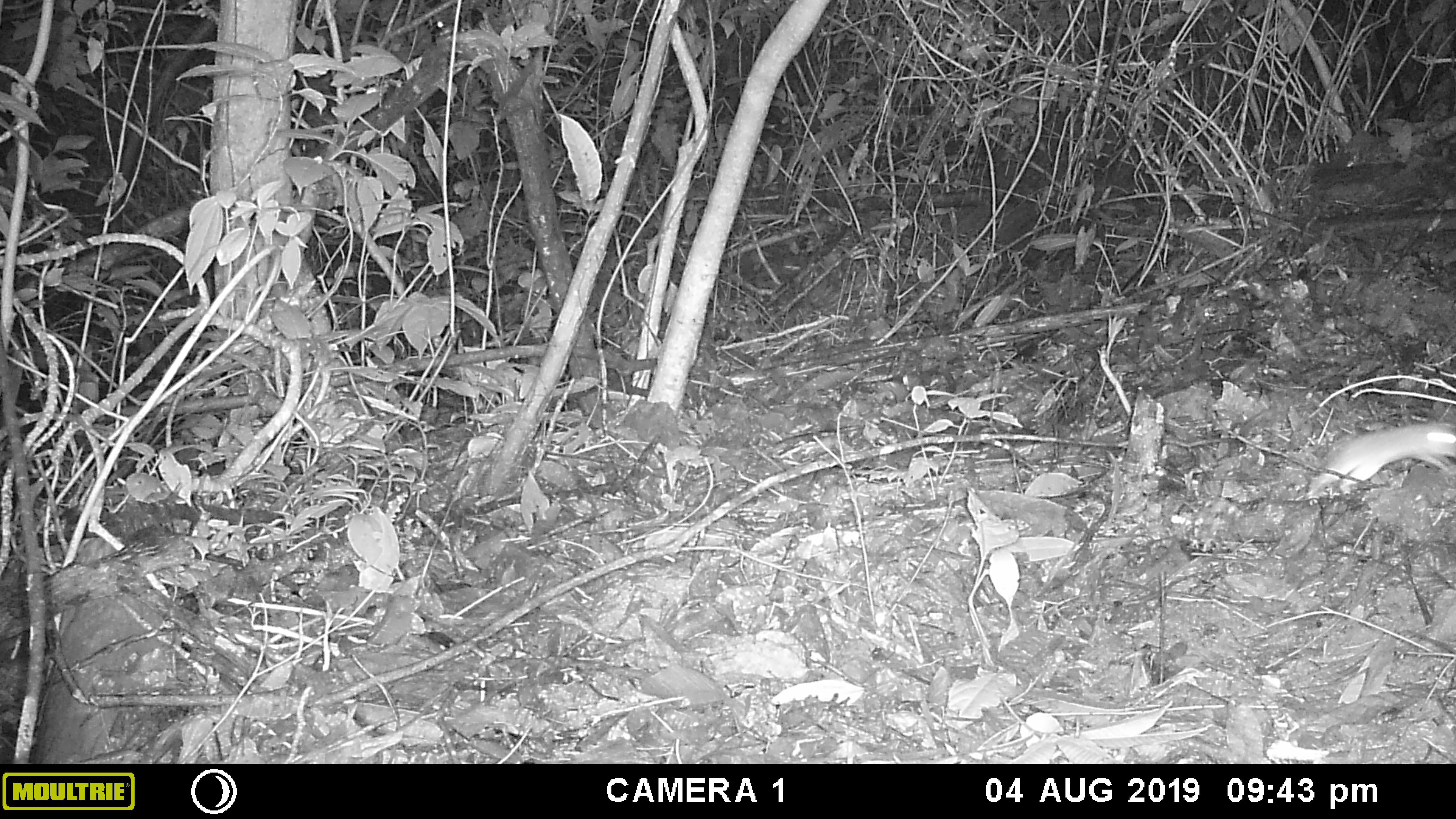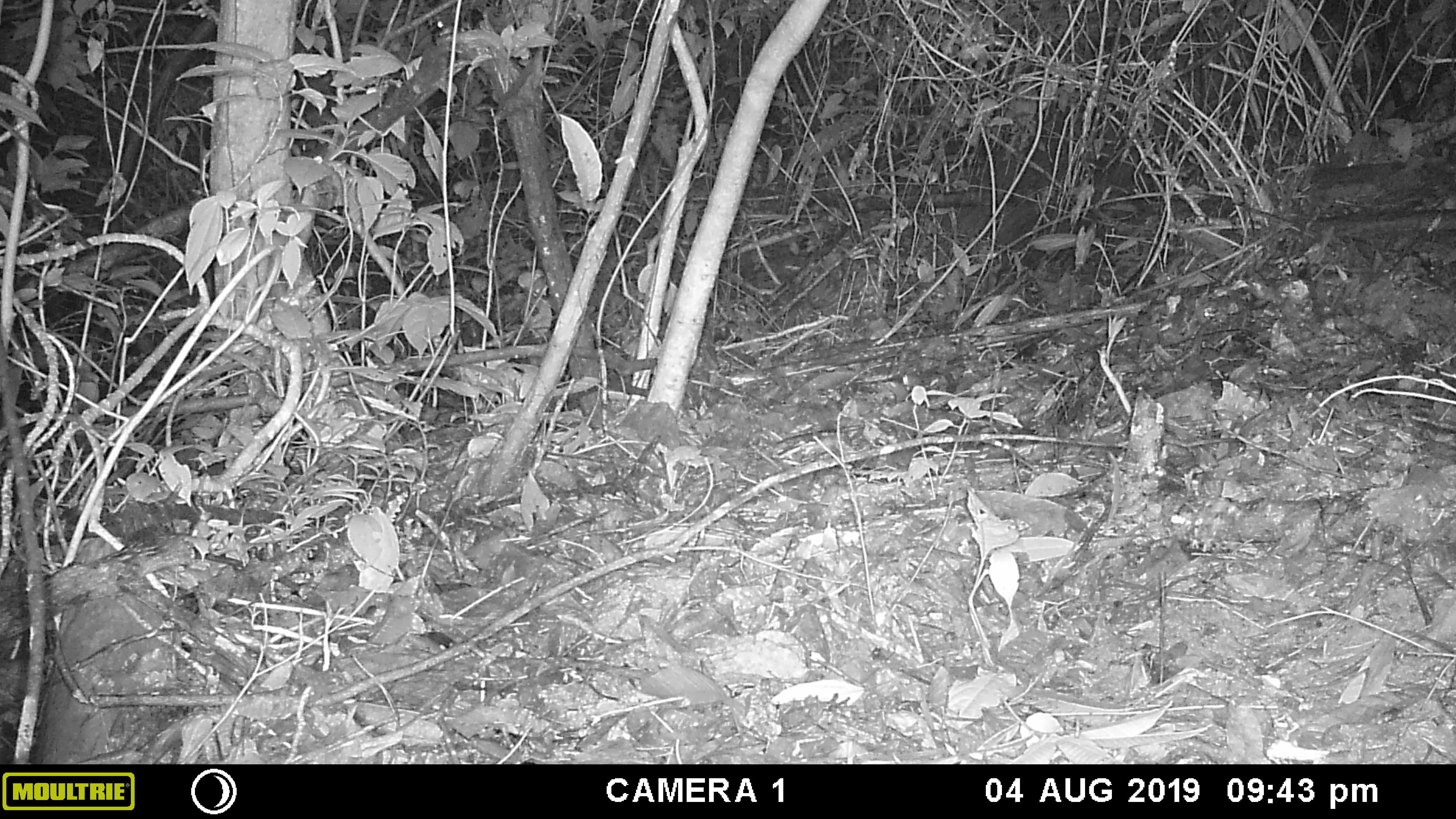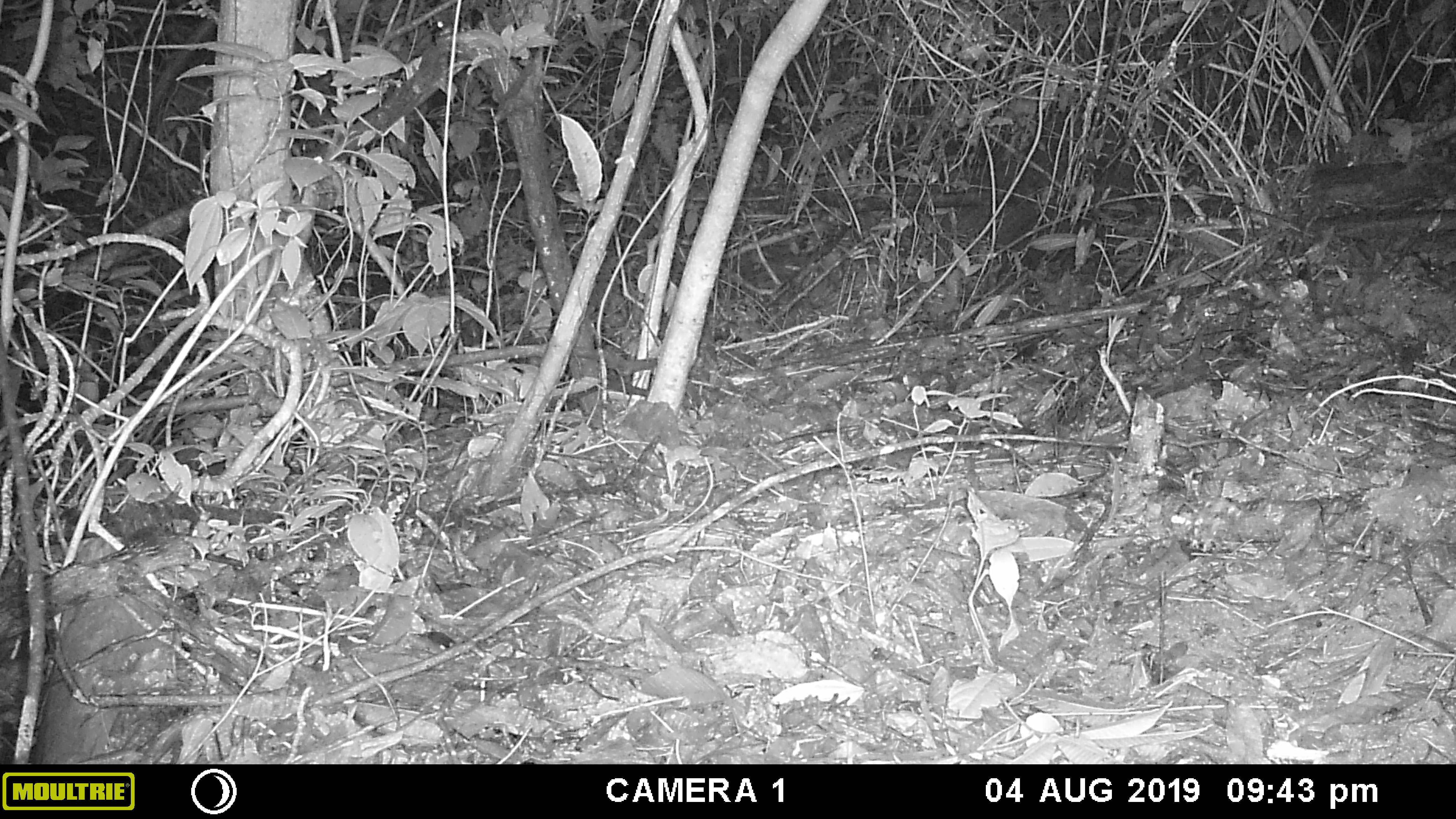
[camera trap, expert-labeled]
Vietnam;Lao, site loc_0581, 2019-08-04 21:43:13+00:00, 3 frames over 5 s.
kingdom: Animalia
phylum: Chordata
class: Mammalia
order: Rodentia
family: Muridae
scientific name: Muridae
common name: old-world mice and rats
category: unidentified murid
Unidentified murid (old-world mice and rats) (Muridae). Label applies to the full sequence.